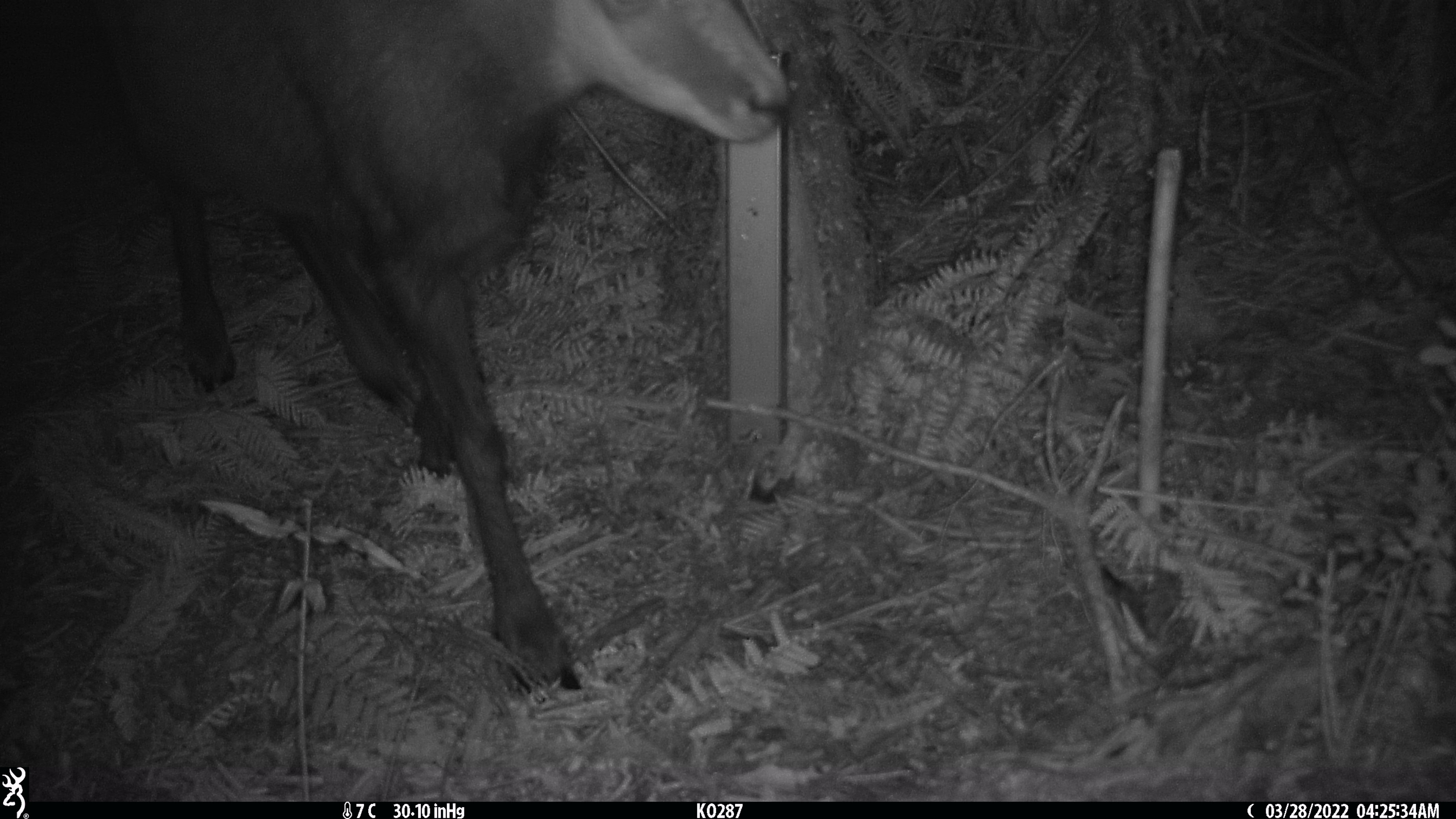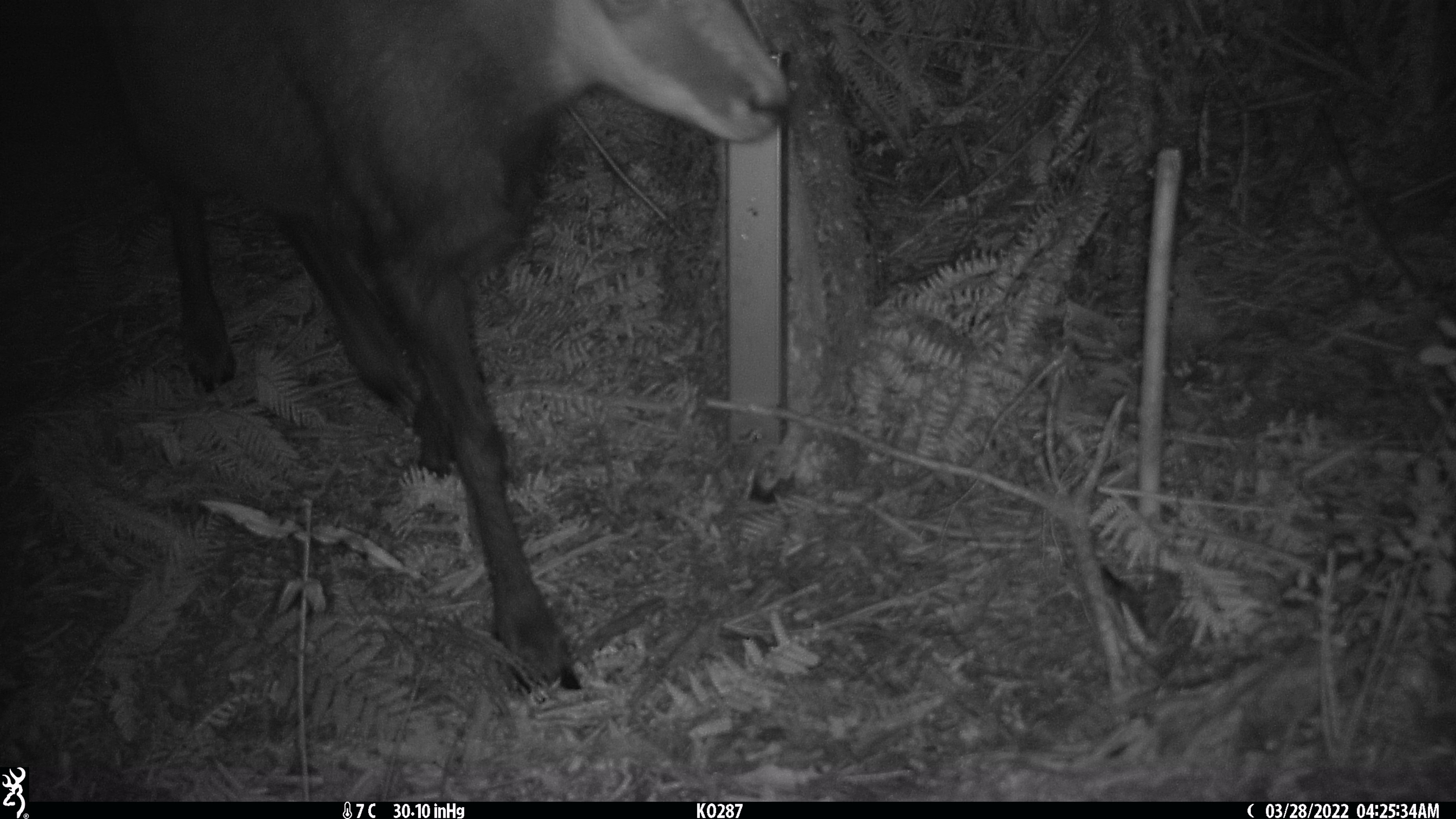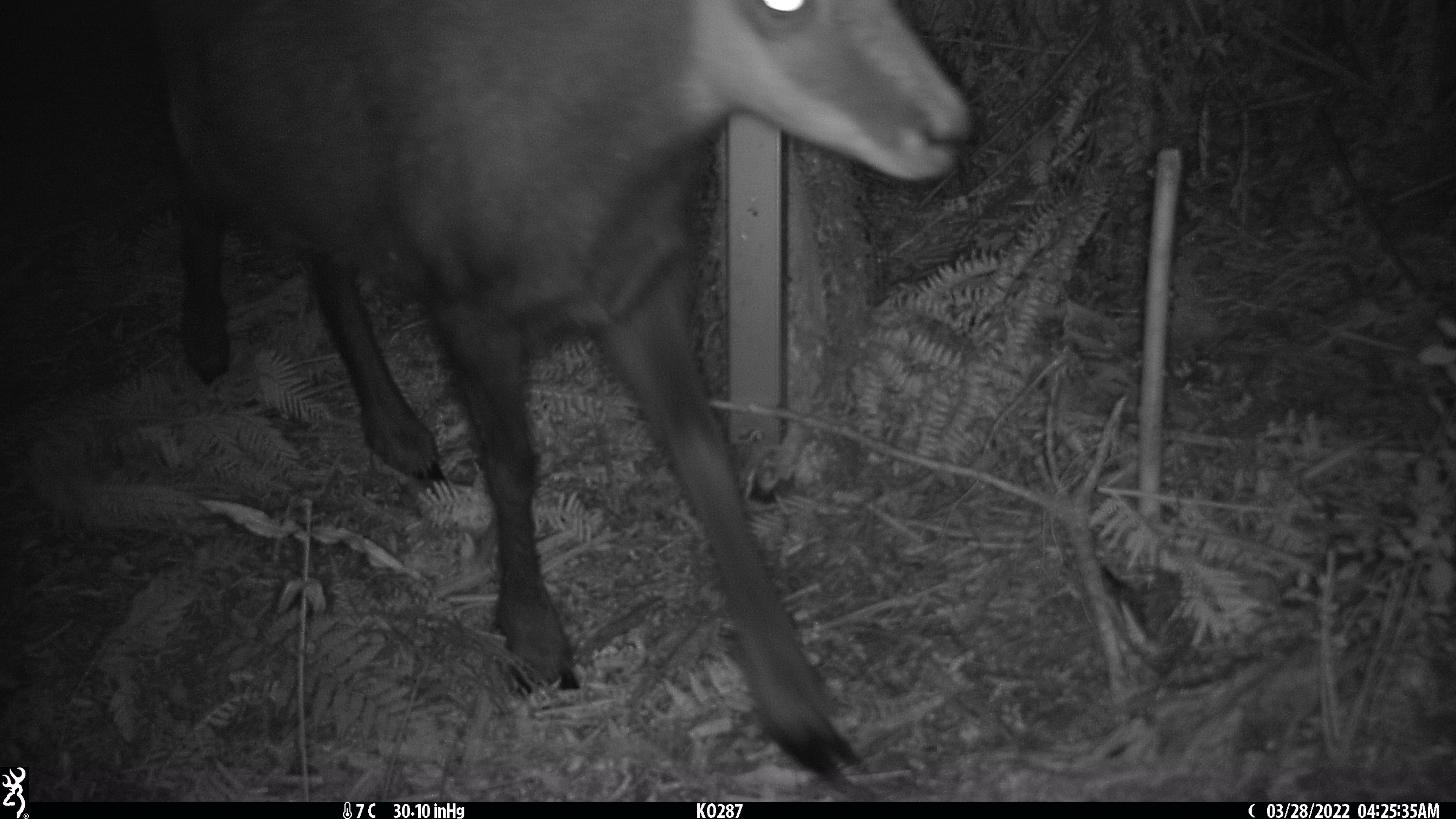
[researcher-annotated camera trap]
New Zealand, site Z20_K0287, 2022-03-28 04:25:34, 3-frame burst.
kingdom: Animalia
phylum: Chordata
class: Mammalia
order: Artiodactyla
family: Bovidae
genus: Rupicapra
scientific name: Rupicapra rupicapra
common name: alpine chamois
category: chamois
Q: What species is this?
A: Chamois (alpine chamois) (Rupicapra rupicapra).